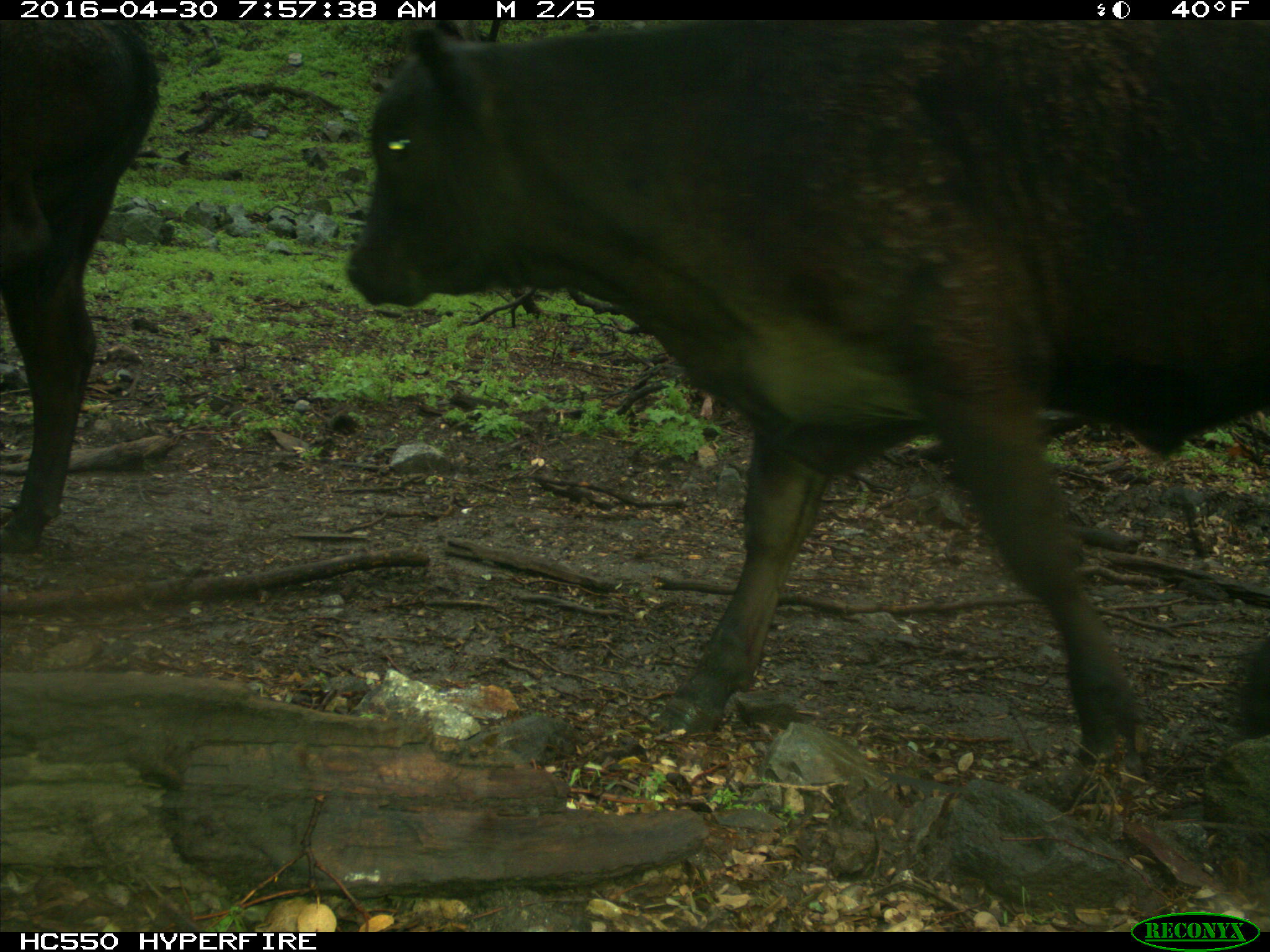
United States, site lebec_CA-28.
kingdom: Animalia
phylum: Chordata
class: Mammalia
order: Artiodactyla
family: Bovidae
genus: Bos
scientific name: Bos taurus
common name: domestic cow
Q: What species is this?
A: Bos taurus (domestic cow).